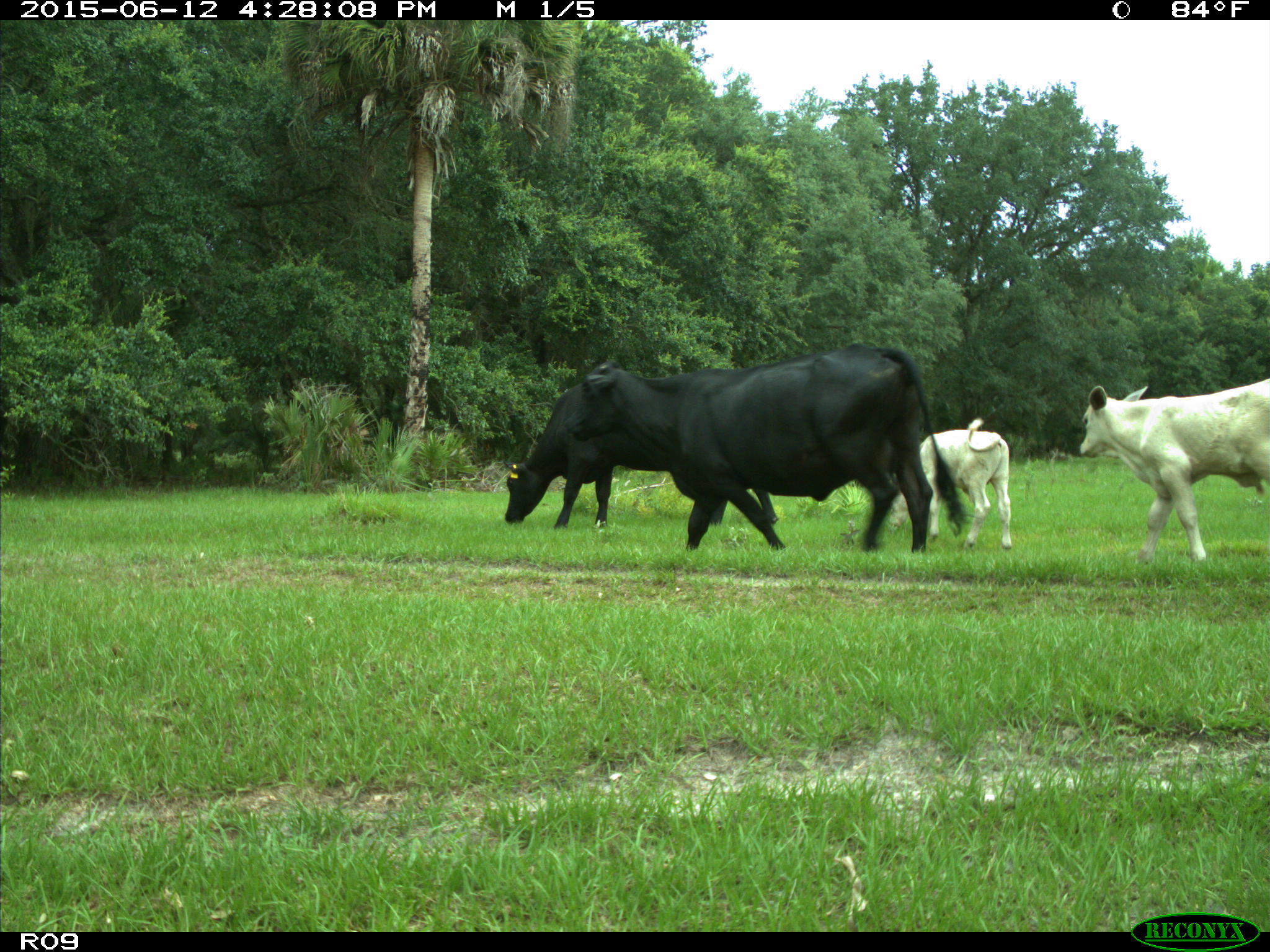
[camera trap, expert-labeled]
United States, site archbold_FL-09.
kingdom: Animalia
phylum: Chordata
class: Mammalia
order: Artiodactyla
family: Bovidae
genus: Bos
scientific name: Bos taurus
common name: domestic cow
Bos taurus (domestic cow).